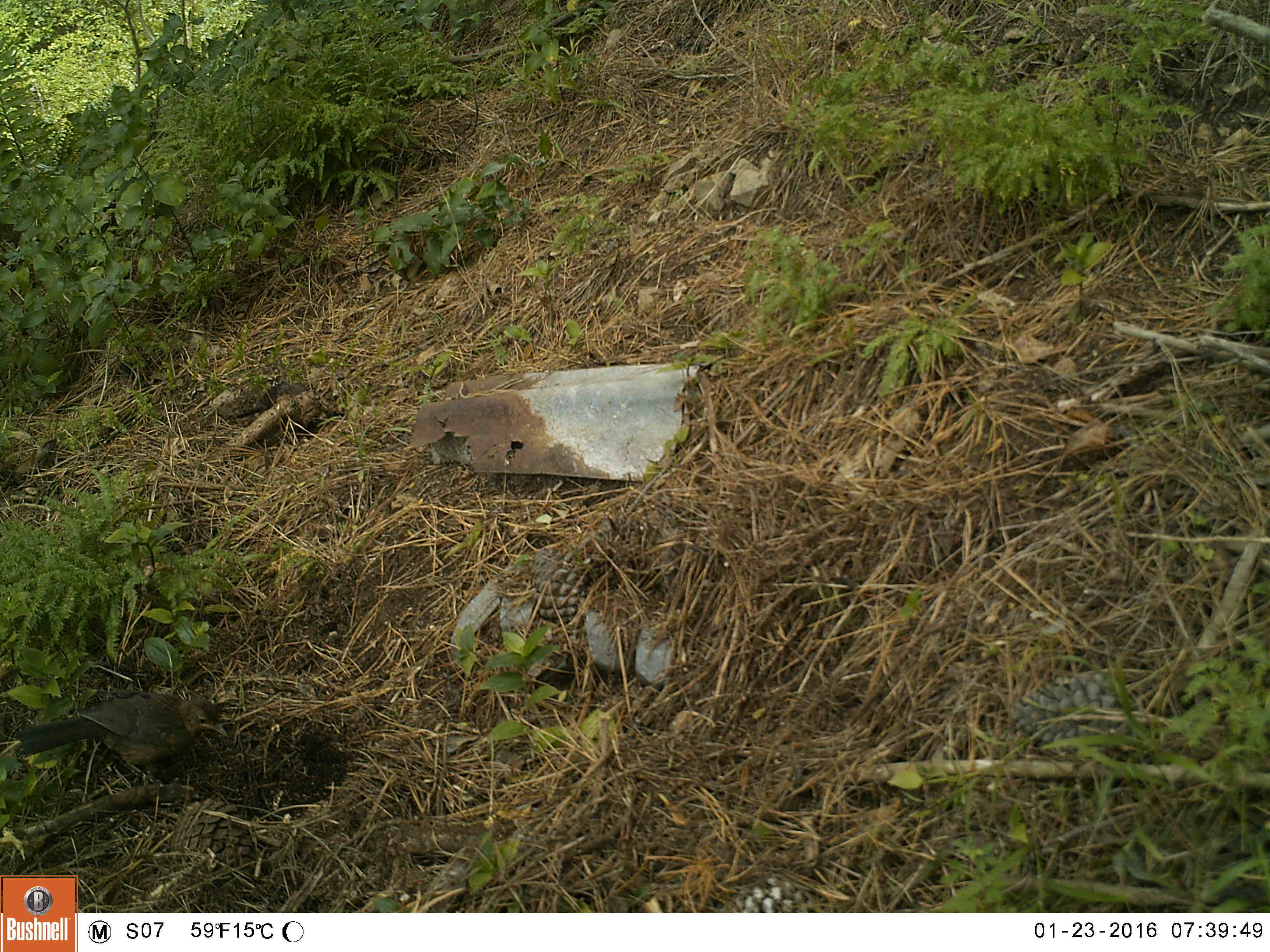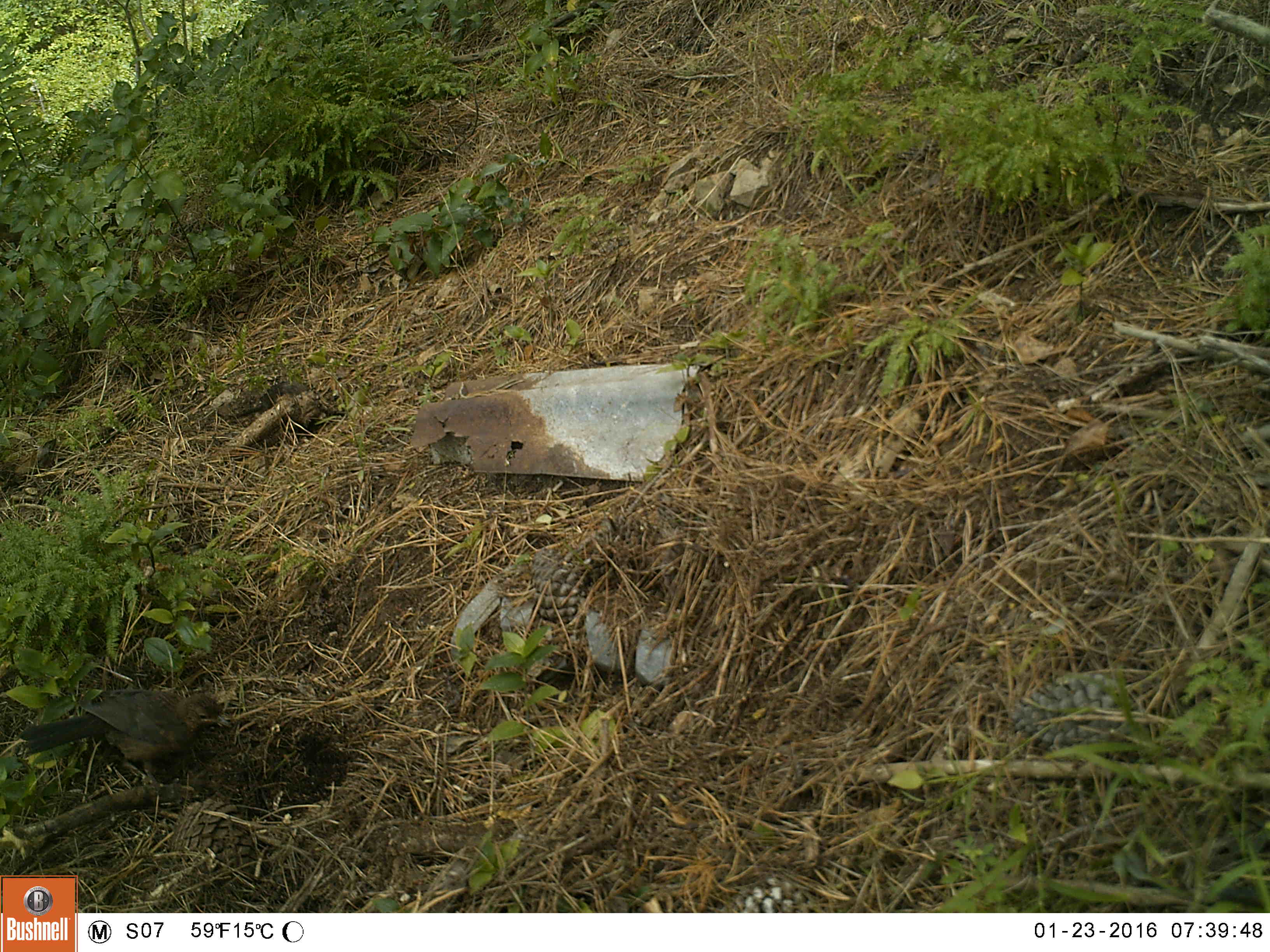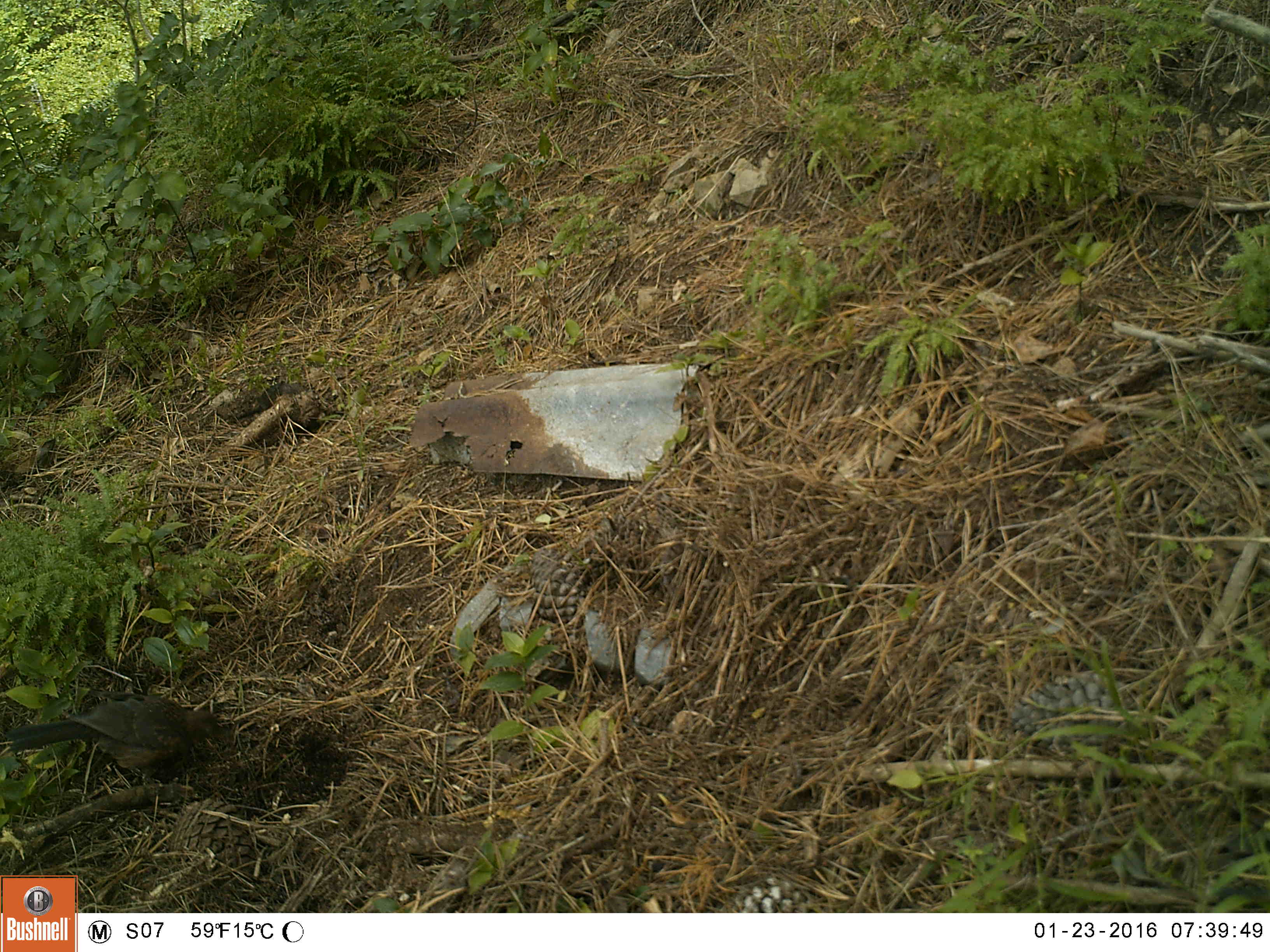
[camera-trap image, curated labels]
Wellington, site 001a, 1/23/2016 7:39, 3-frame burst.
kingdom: Animalia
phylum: Chordata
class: Aves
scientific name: Aves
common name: bird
Bird (Aves).